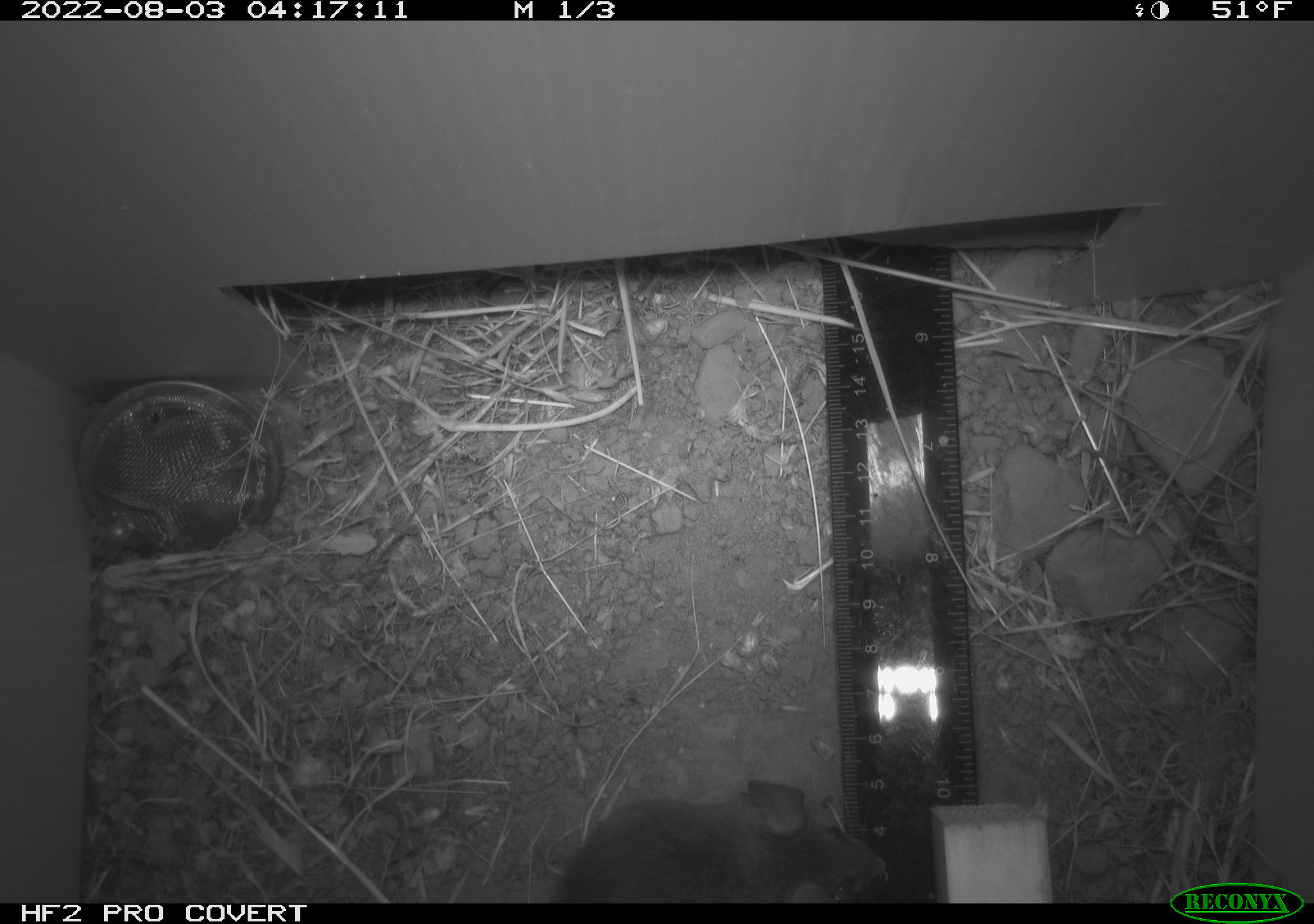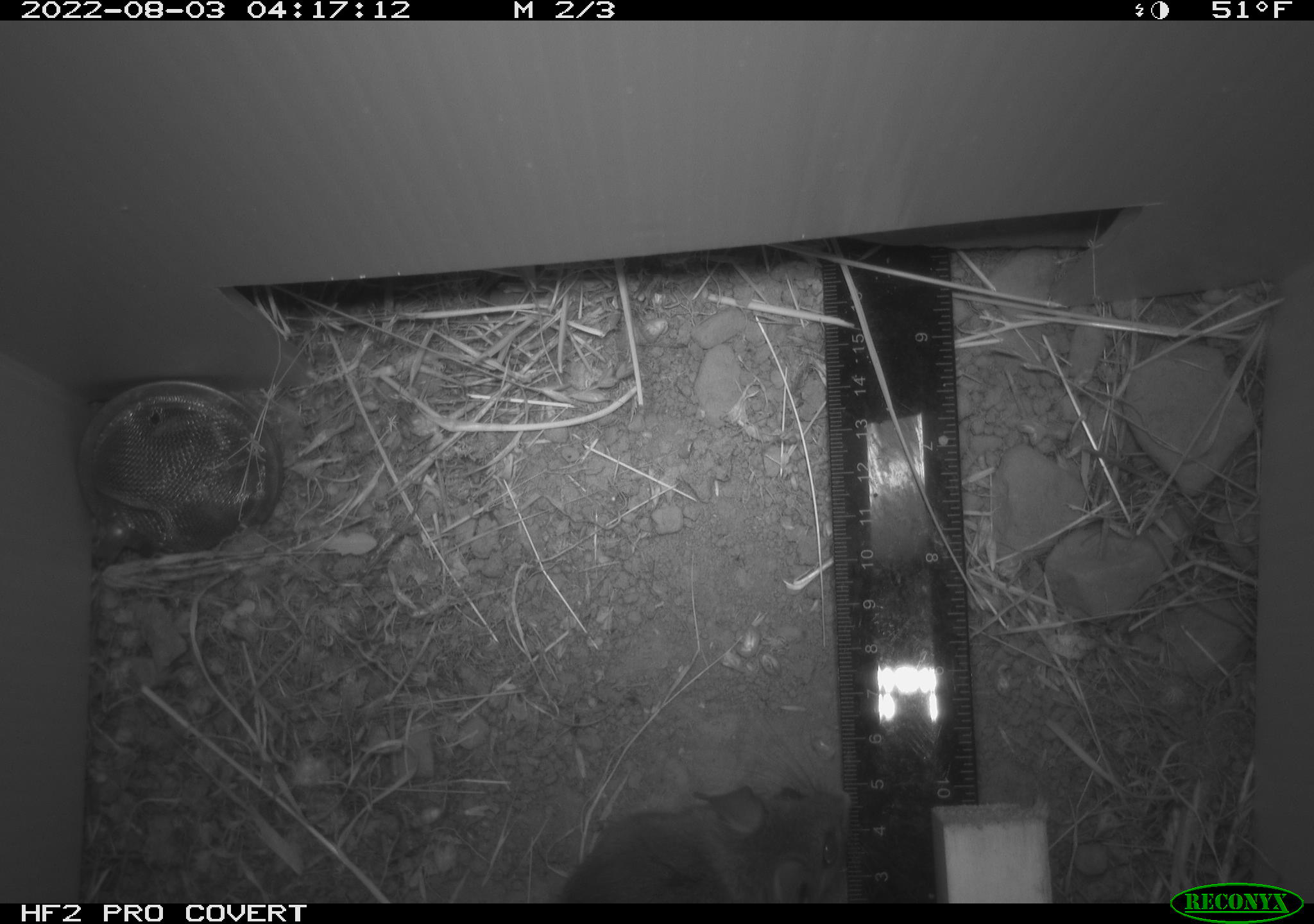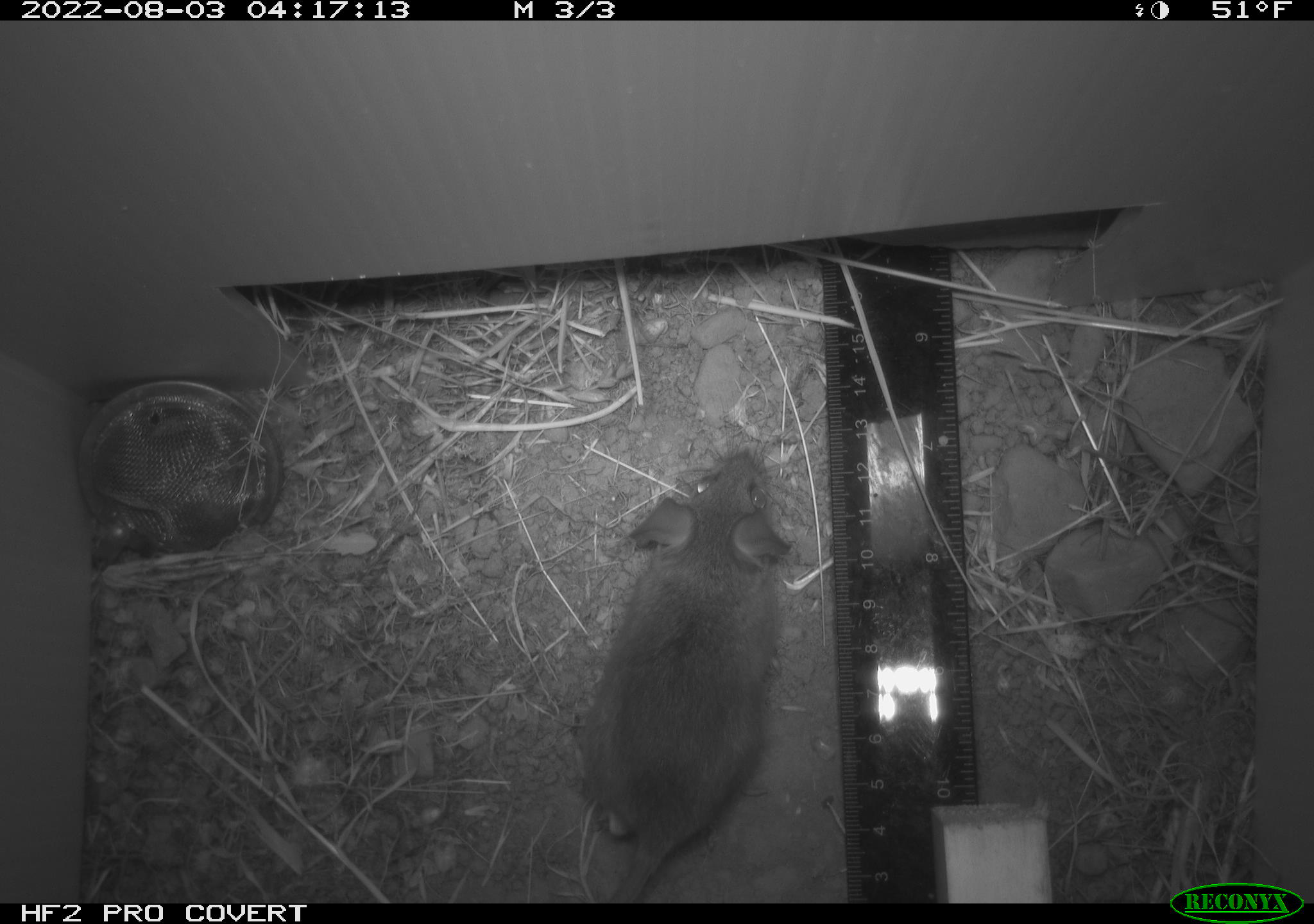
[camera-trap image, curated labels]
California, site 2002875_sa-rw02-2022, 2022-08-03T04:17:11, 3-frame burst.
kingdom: Animalia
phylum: Chordata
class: Mammalia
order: Rodentia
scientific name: Rodentia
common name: mouse species